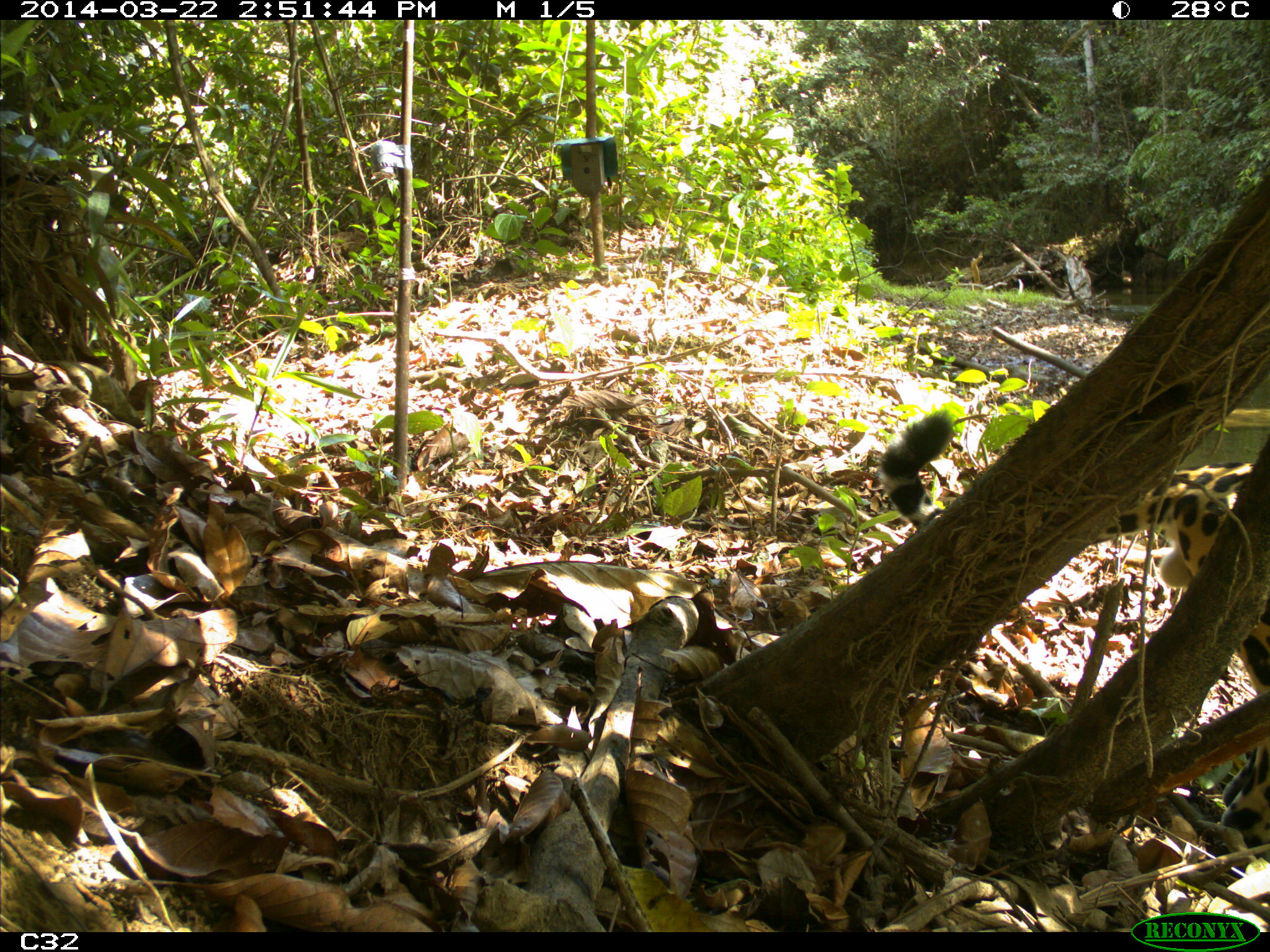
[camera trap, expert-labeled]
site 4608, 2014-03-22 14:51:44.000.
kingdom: Animalia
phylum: Chordata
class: Mammalia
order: Carnivora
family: Felidae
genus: Panthera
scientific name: Panthera onca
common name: jaguar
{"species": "Panthera onca (jaguar)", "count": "1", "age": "adult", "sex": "male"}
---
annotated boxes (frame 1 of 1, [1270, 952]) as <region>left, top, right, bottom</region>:
panthera onca: <region>878, 409, 1270, 847</region>